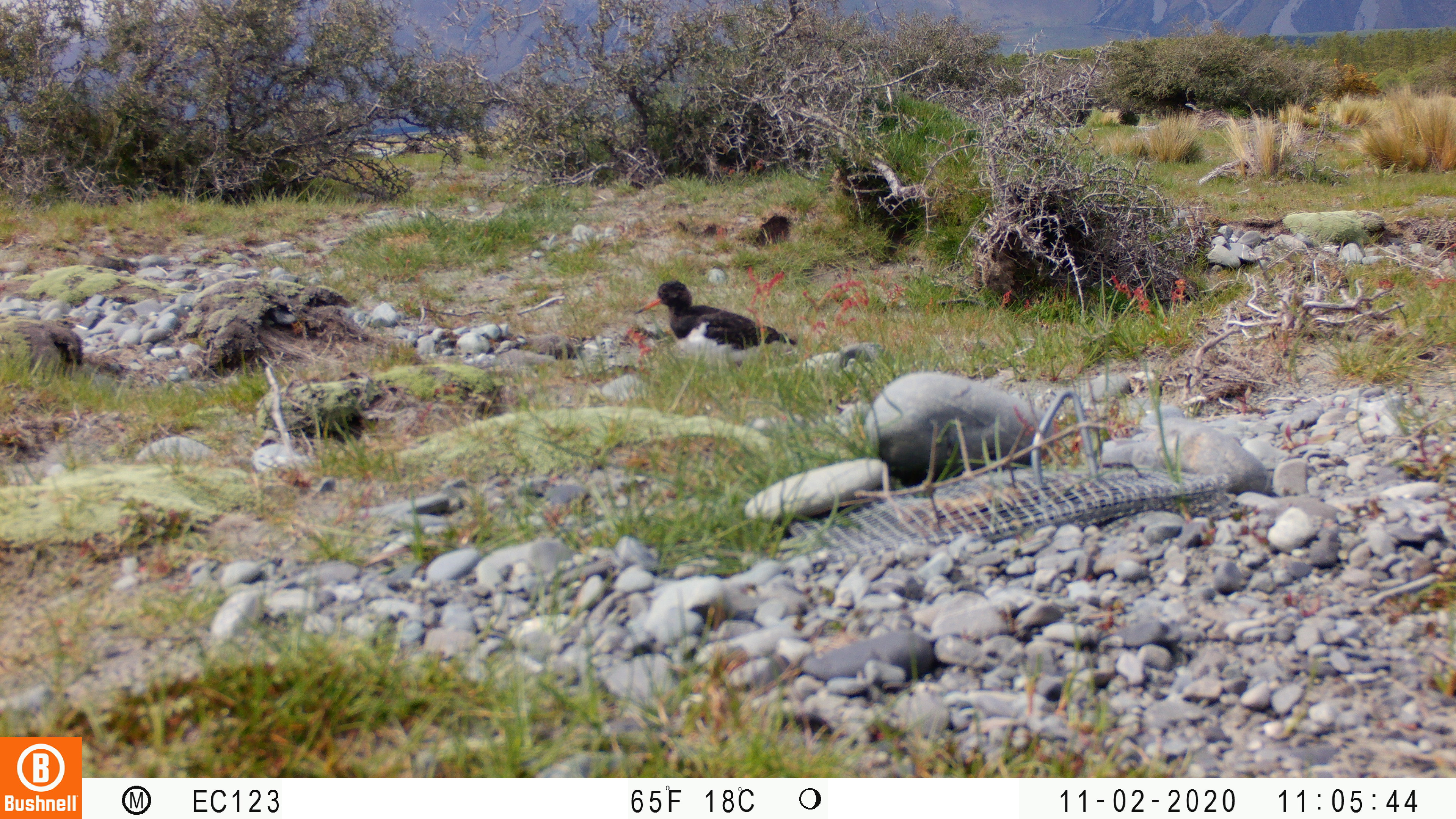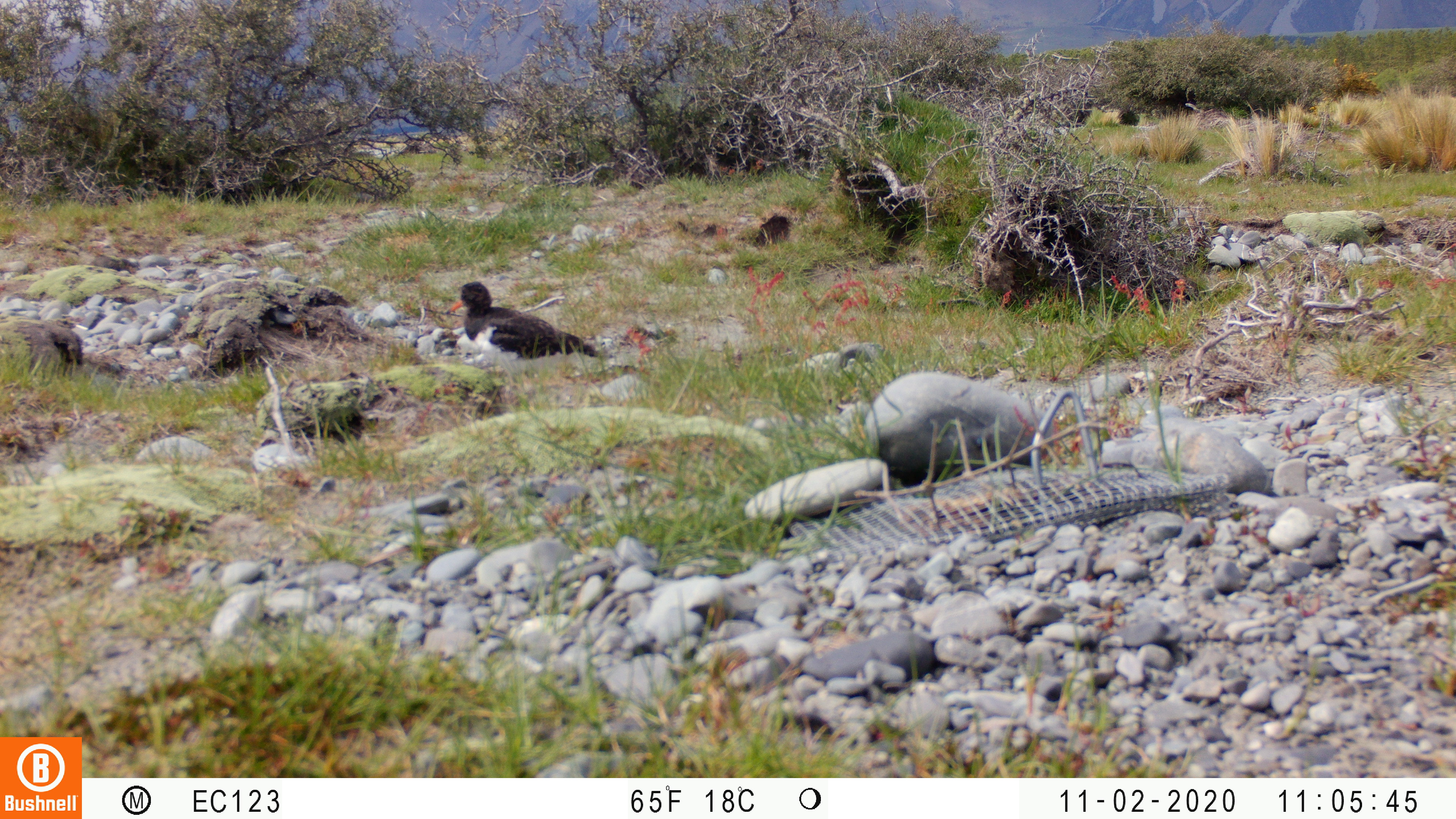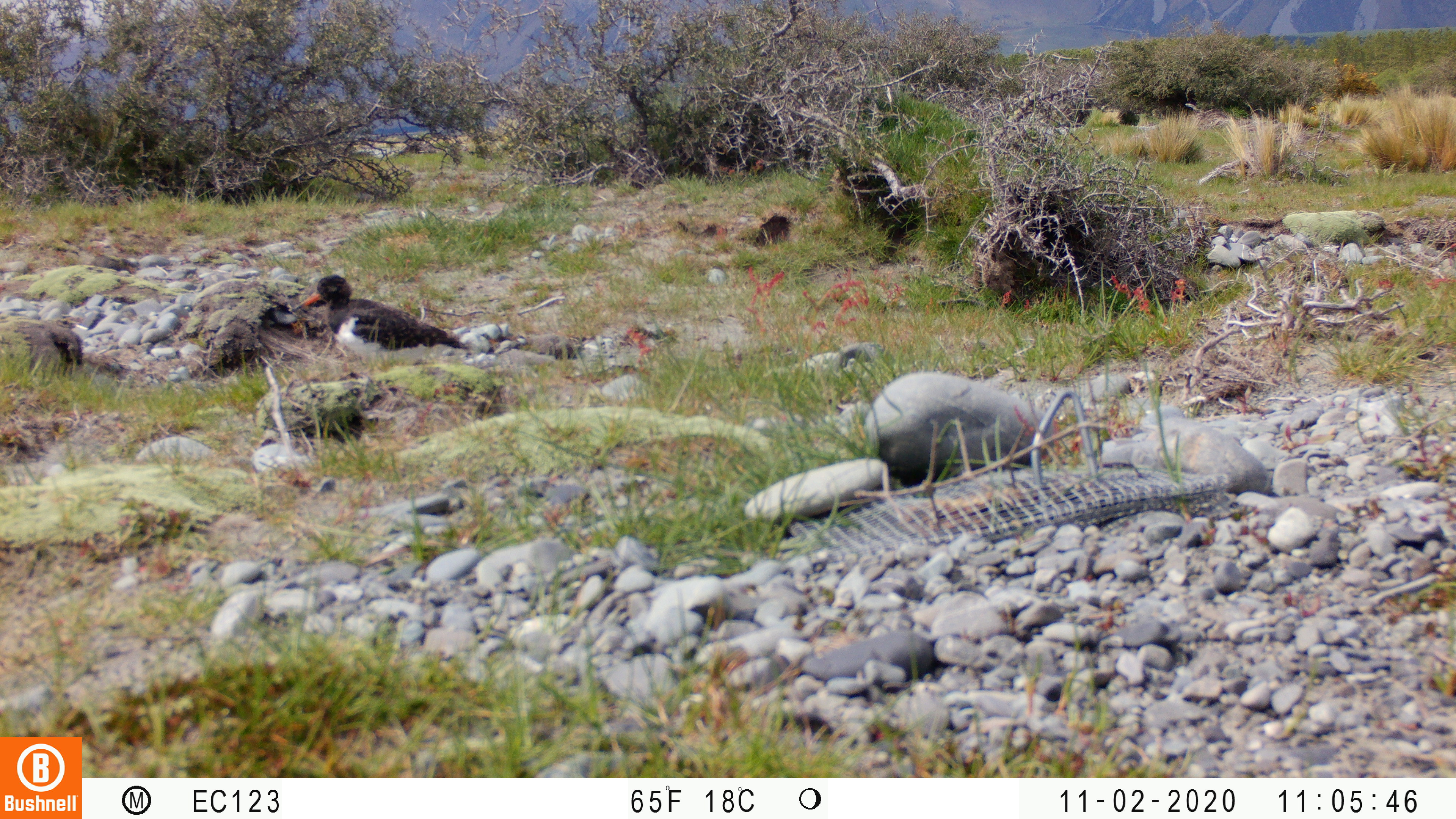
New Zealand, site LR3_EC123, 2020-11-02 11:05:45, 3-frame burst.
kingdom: Animalia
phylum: Chordata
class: Aves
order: Charadriiformes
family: Haematopodidae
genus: Haematopus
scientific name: Haematopus unicolor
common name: variable oystercatcher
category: oystercatcher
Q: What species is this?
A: Oystercatcher (variable oystercatcher) (Haematopus unicolor).